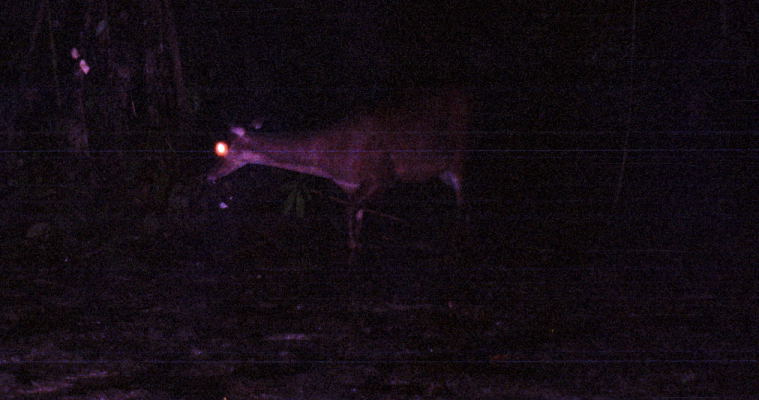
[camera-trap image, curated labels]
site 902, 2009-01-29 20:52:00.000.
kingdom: Animalia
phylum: Chordata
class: Mammalia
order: Artiodactyla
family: Cervidae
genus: Mazama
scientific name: Mazama americana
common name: red brocket